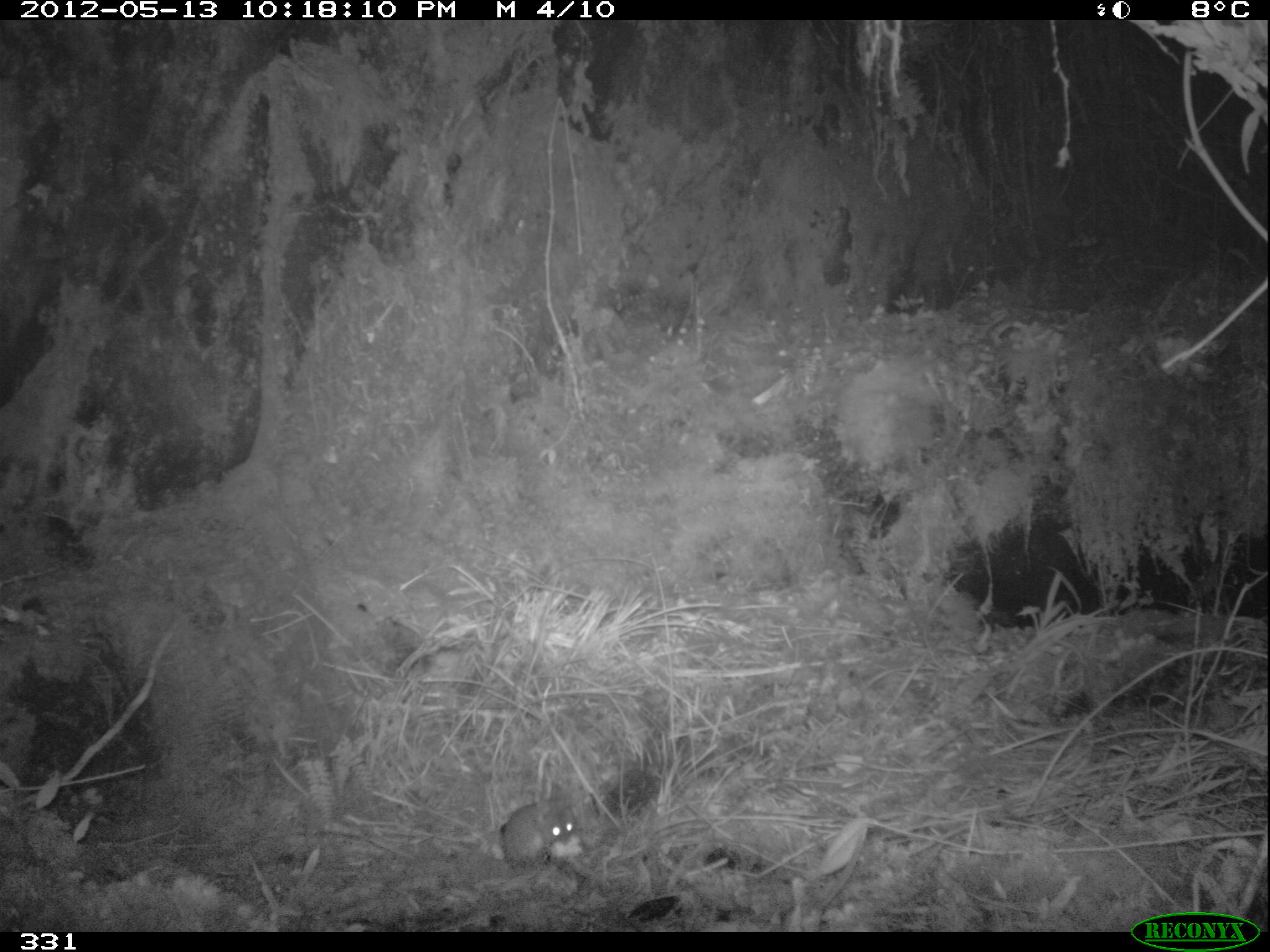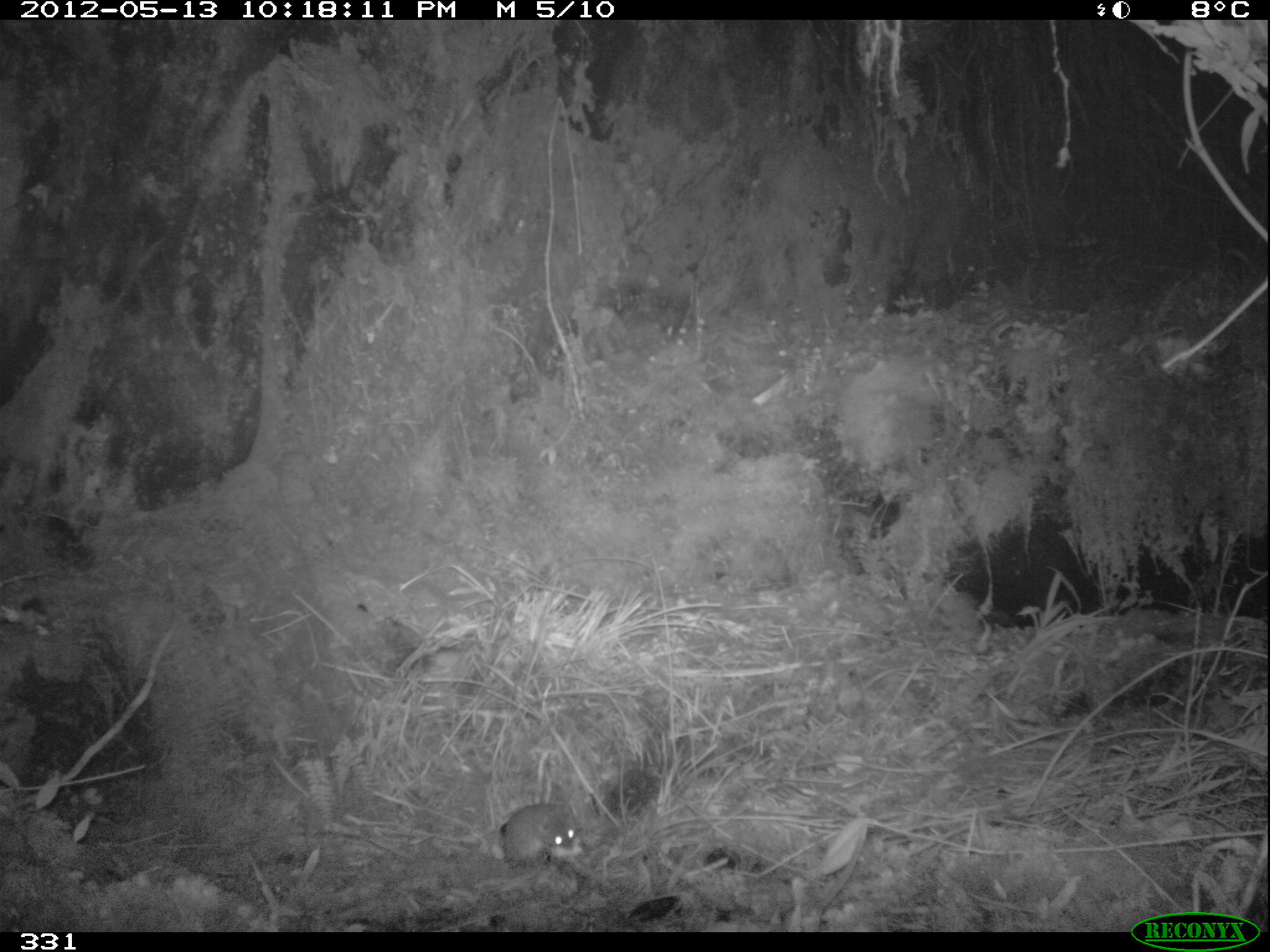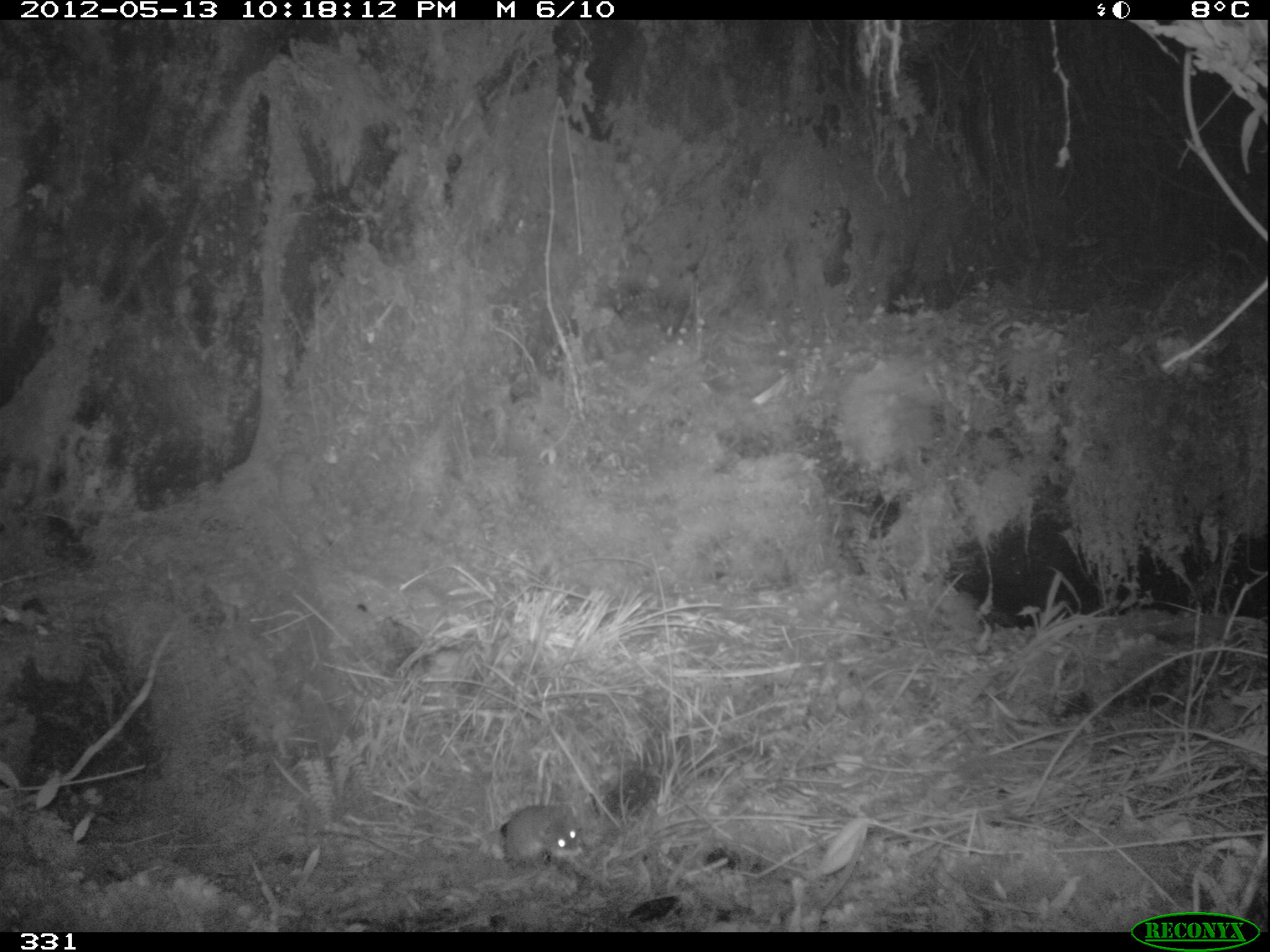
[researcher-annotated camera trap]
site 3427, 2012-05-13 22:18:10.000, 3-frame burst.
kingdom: Animalia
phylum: Chordata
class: Mammalia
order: Rodentia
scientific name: Rodentia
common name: rodents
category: unknown rodent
Unknown rodent (rodents) (Rodentia).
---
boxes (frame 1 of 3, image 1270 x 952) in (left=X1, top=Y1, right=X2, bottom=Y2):
unknown rodent: (left=499, top=798, right=580, bottom=875)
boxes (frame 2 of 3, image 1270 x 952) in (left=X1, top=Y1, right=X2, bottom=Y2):
unknown rodent: (left=499, top=801, right=582, bottom=865)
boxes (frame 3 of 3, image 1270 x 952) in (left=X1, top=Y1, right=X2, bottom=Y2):
unknown rodent: (left=500, top=804, right=580, bottom=871)